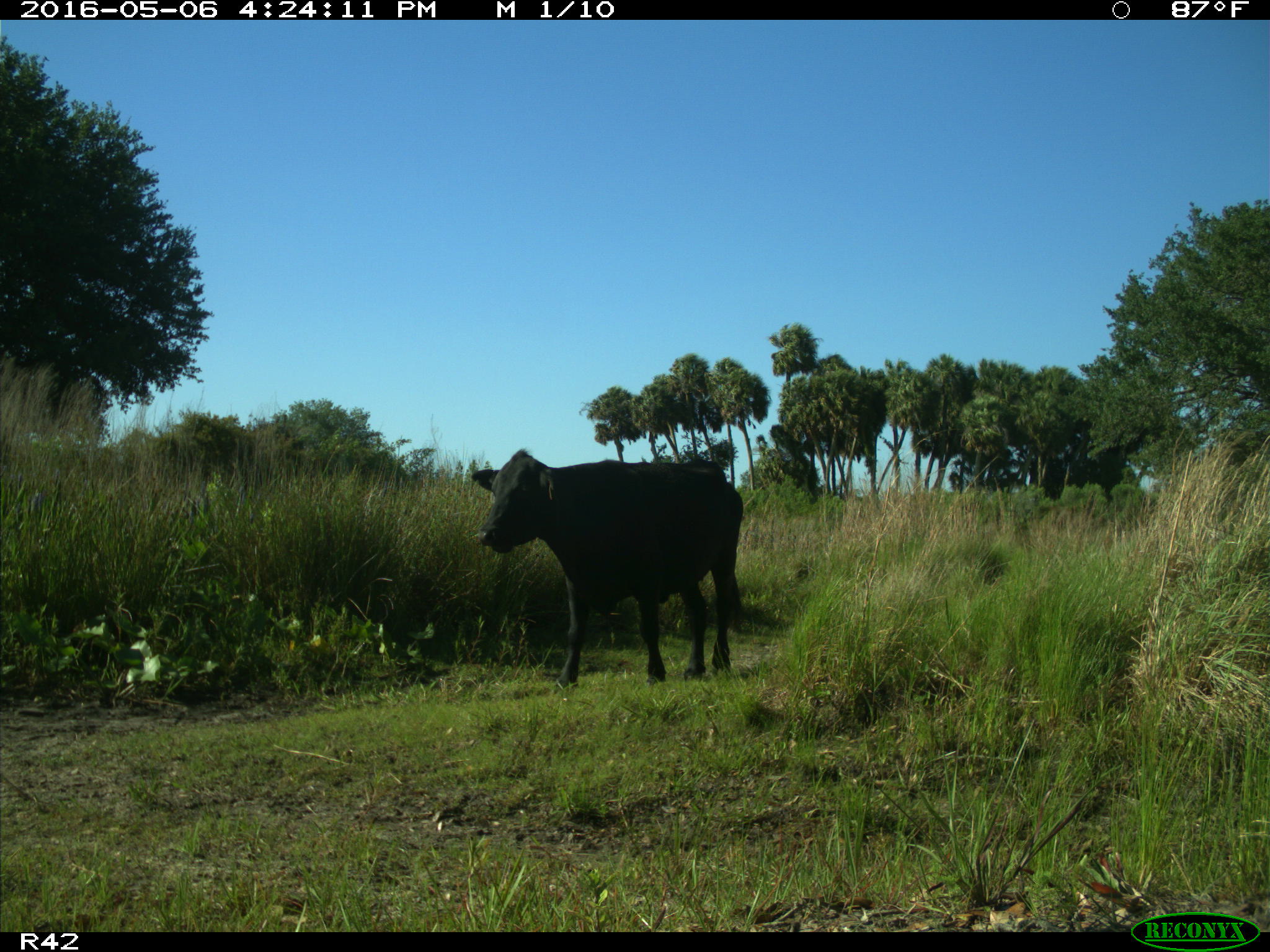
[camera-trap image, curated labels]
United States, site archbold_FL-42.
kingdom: Animalia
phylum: Chordata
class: Mammalia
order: Artiodactyla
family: Bovidae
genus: Bos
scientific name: Bos taurus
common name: domestic cow